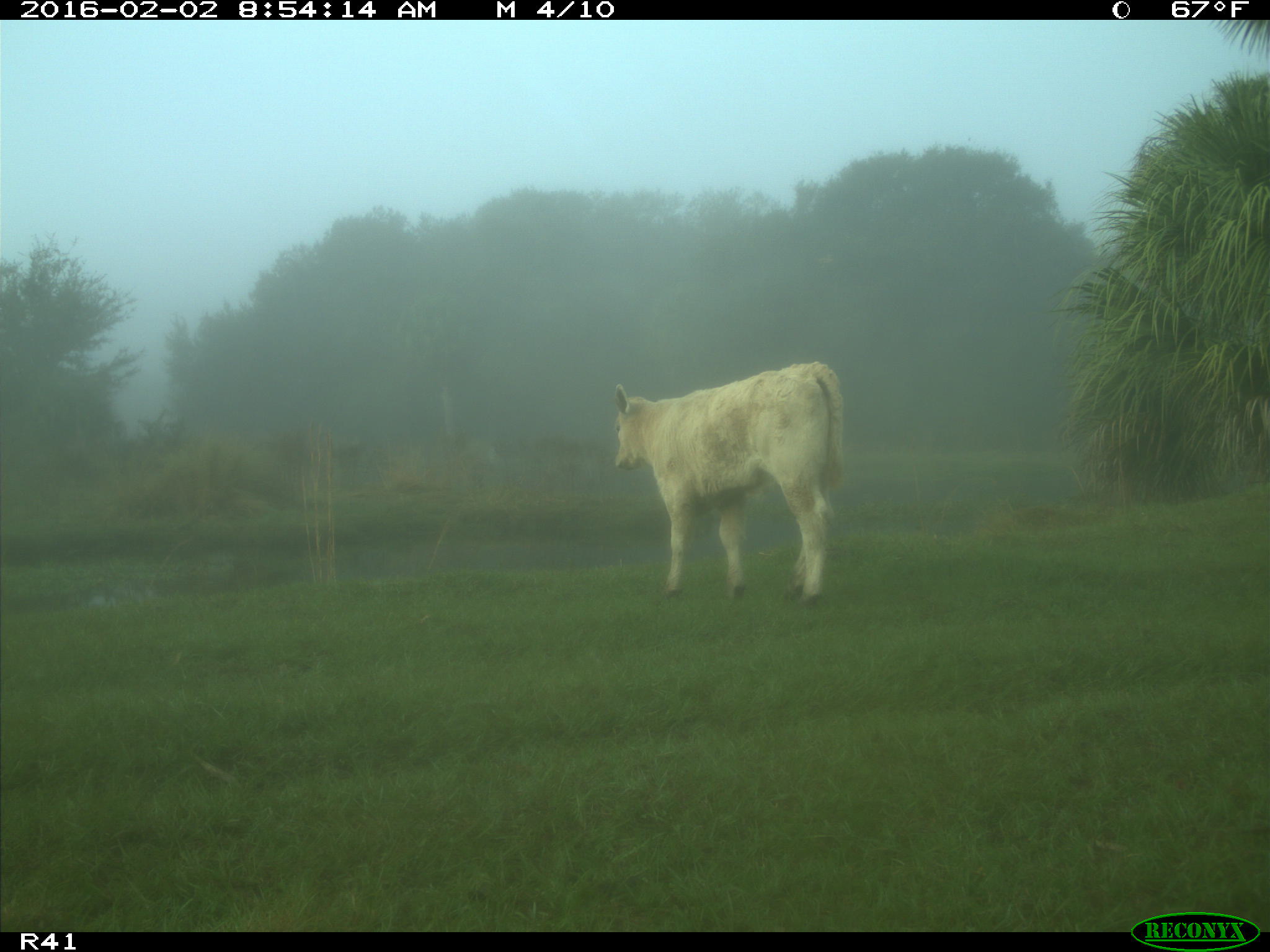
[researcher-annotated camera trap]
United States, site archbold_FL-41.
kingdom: Animalia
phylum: Chordata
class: Mammalia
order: Artiodactyla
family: Bovidae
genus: Bos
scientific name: Bos taurus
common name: domestic cow